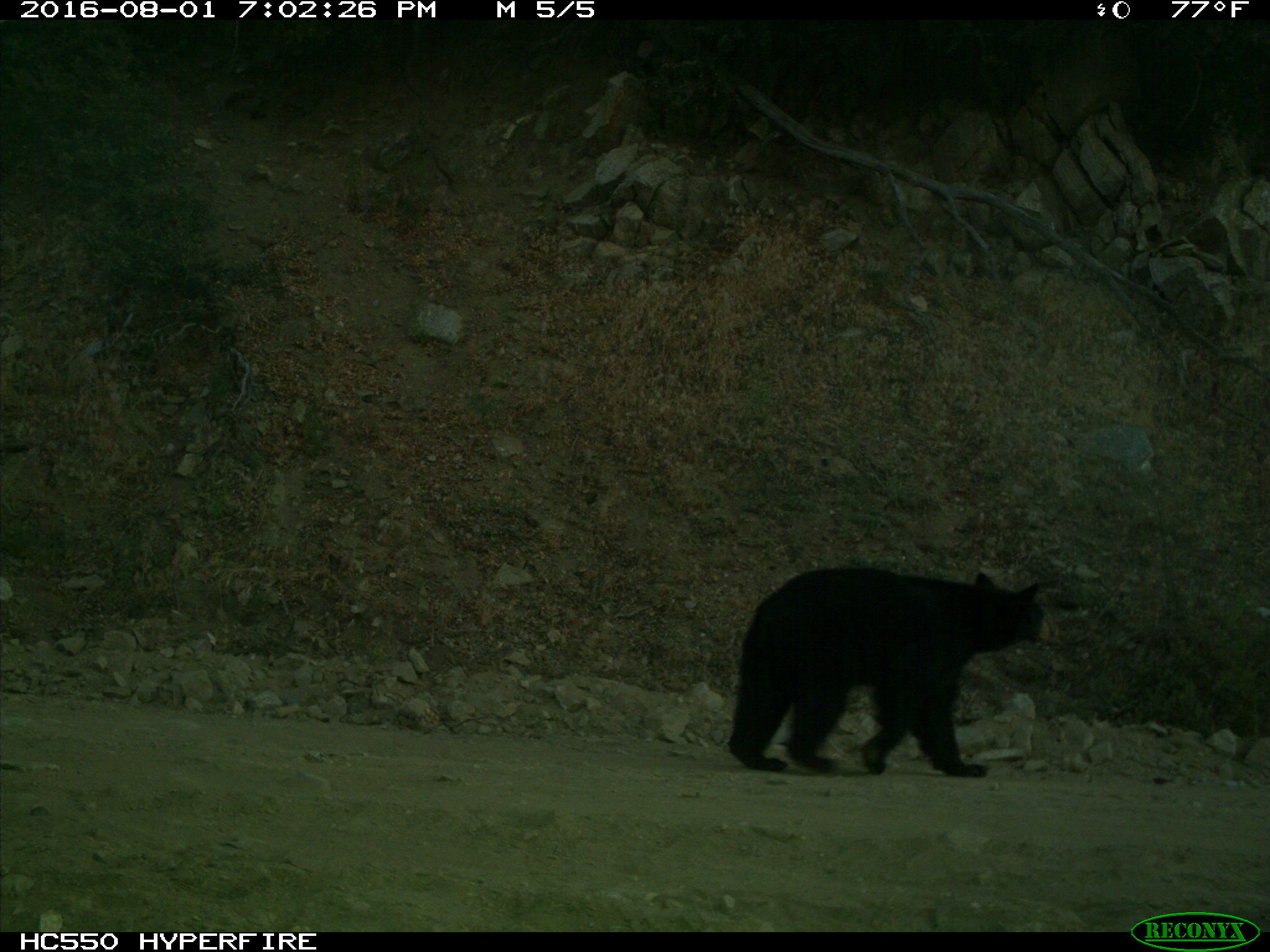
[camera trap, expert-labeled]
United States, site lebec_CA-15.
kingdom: Animalia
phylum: Chordata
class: Mammalia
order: Carnivora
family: Ursidae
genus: Ursus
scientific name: Ursus americanus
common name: american black bear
Ursus americanus (american black bear).